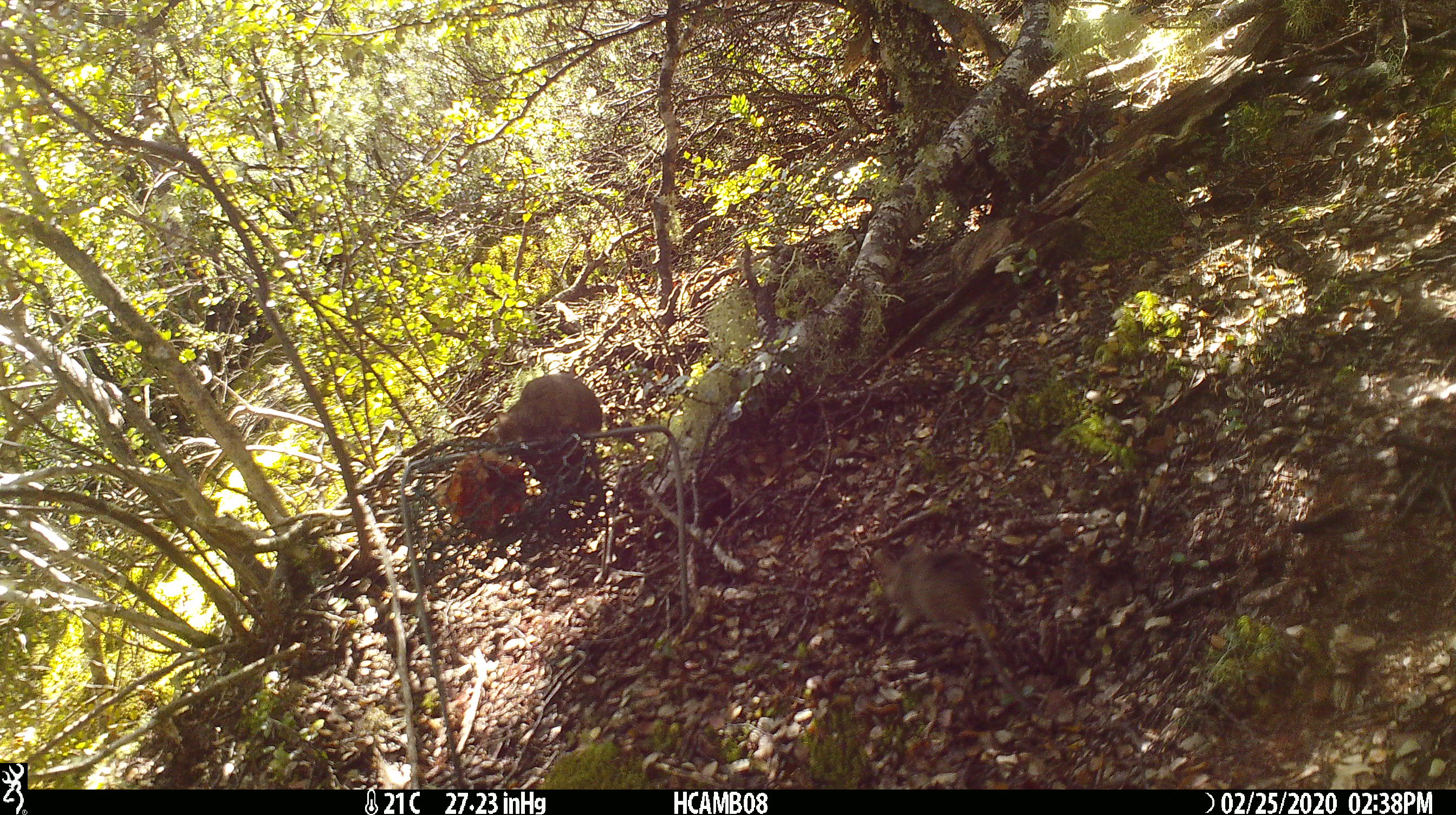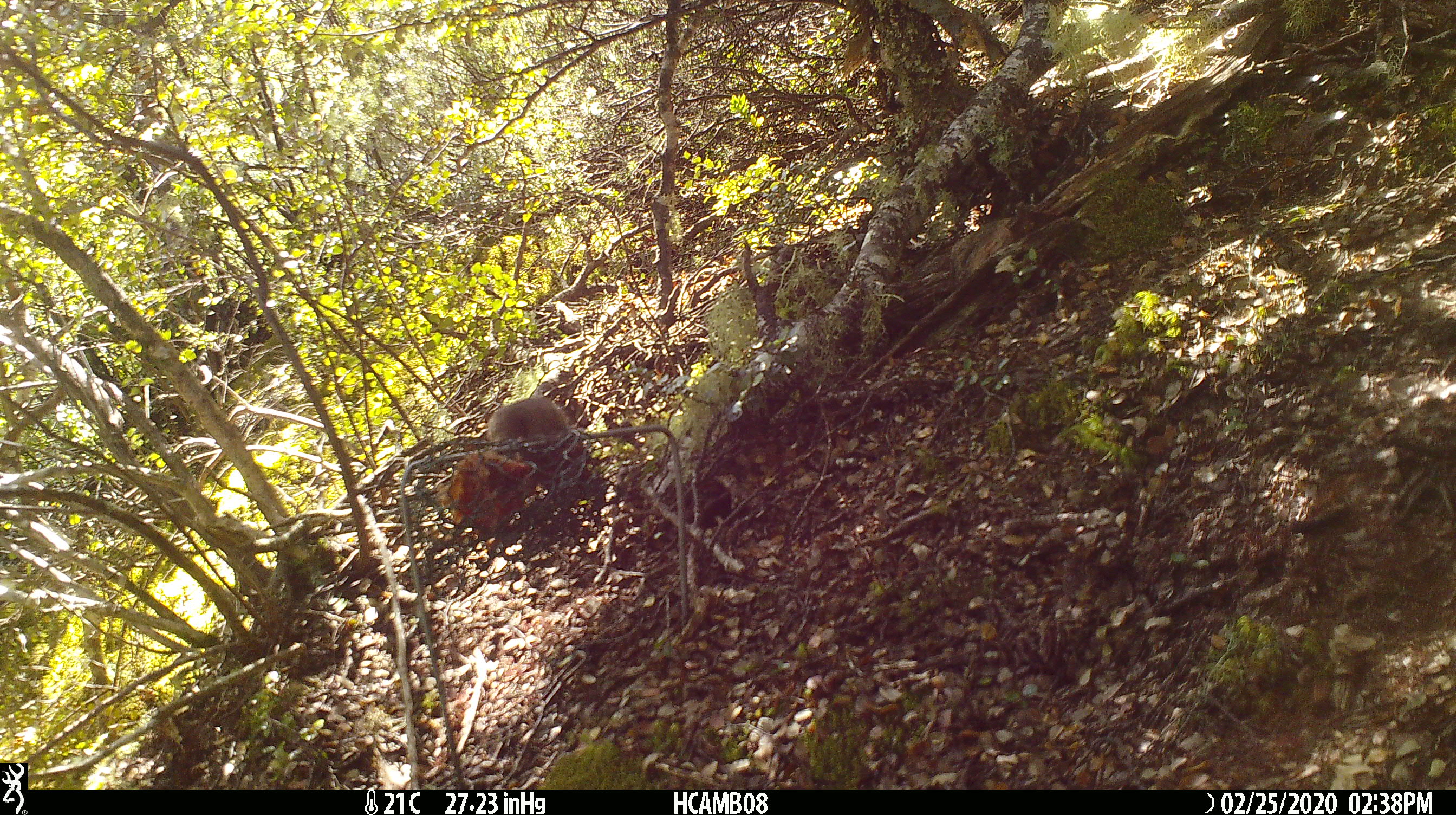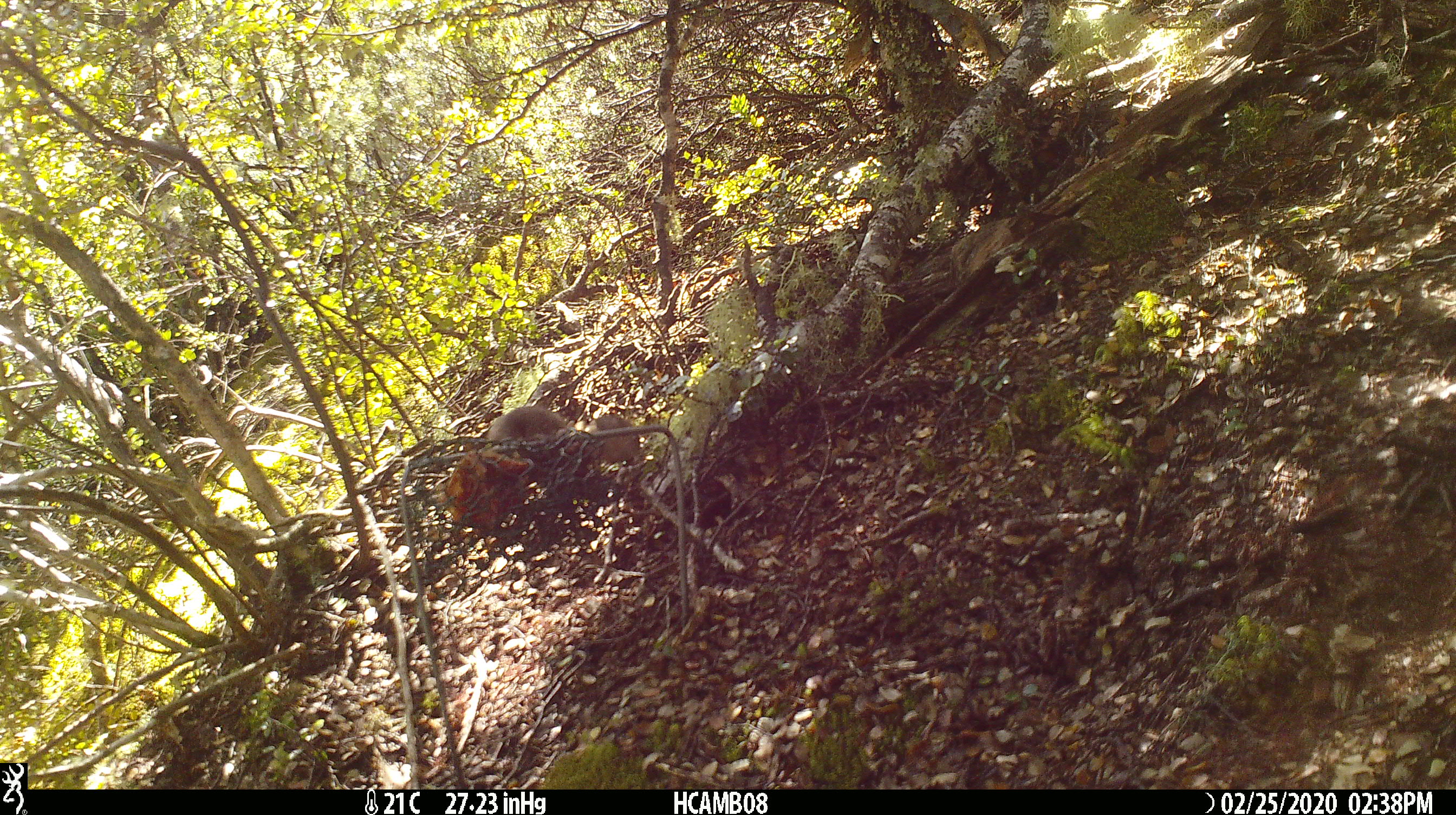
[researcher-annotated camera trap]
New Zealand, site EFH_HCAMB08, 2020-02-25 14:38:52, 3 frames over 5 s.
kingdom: Animalia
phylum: Chordata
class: Mammalia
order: Rodentia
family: Muridae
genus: Mus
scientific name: Mus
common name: mouse